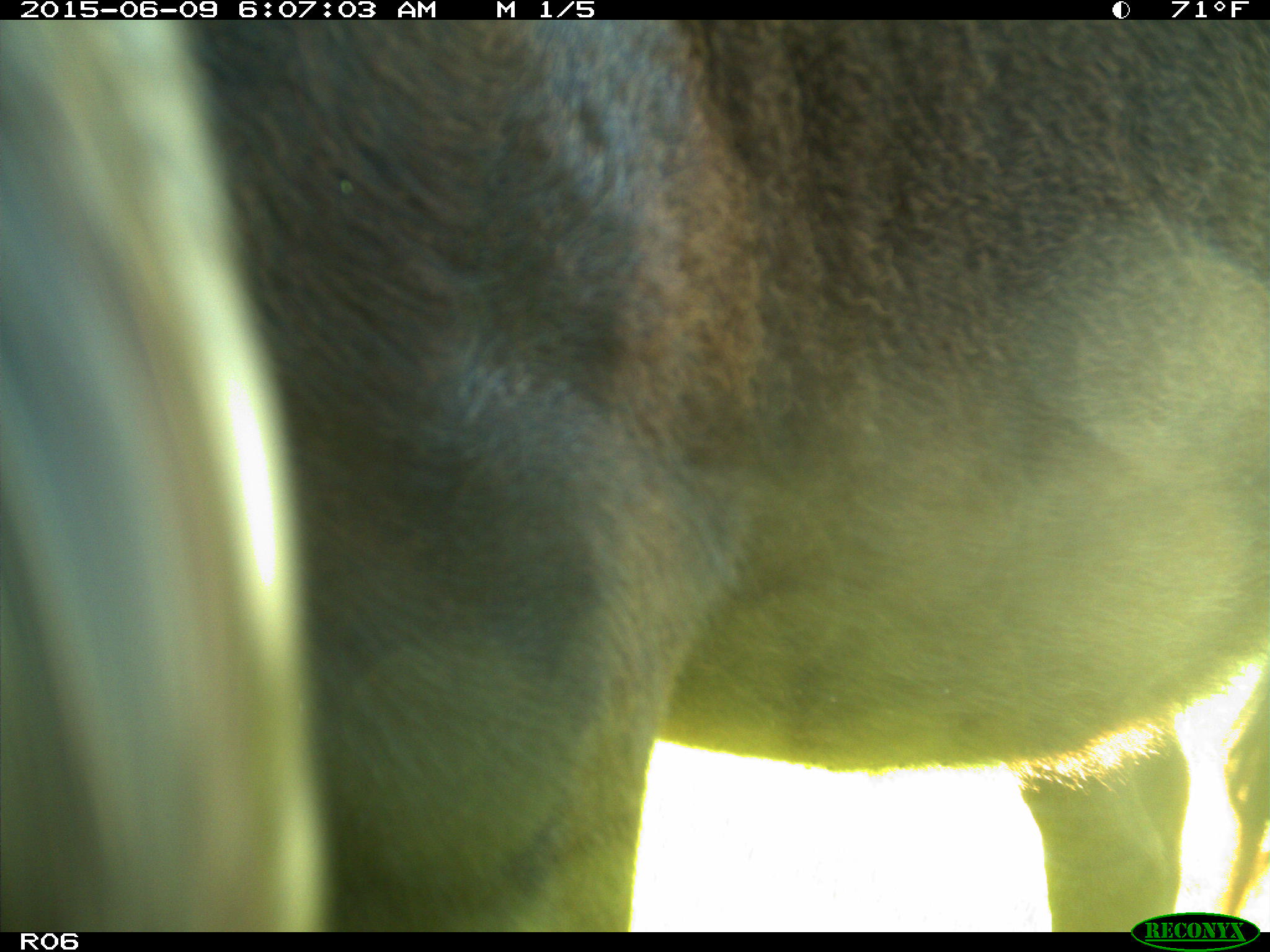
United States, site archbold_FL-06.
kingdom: Animalia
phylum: Chordata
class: Mammalia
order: Artiodactyla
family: Bovidae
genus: Bos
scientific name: Bos taurus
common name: domestic cow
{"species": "Bos taurus (domestic cow)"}